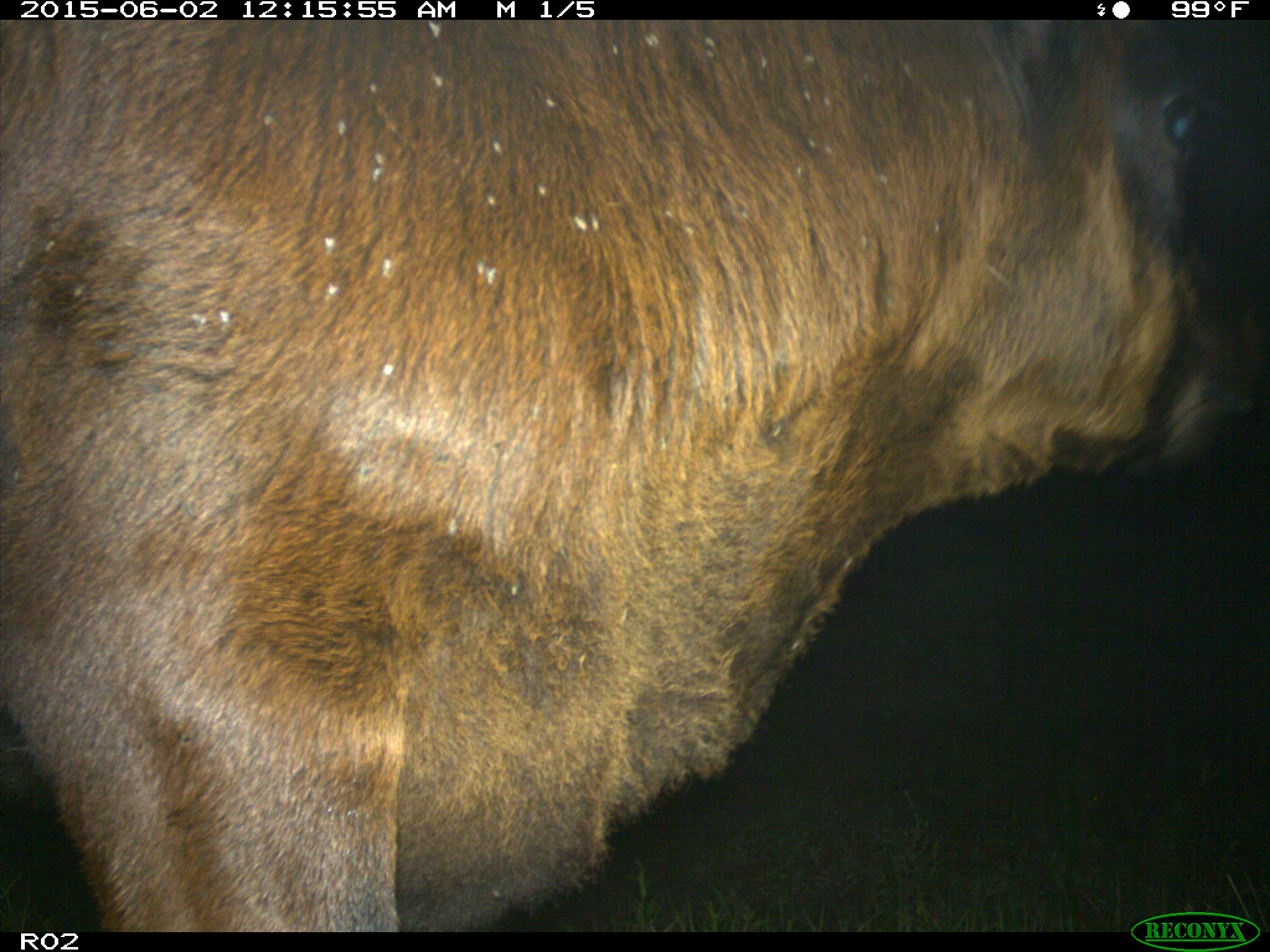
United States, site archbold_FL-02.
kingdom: Animalia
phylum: Chordata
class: Mammalia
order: Artiodactyla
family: Bovidae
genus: Bos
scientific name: Bos taurus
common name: domestic cow